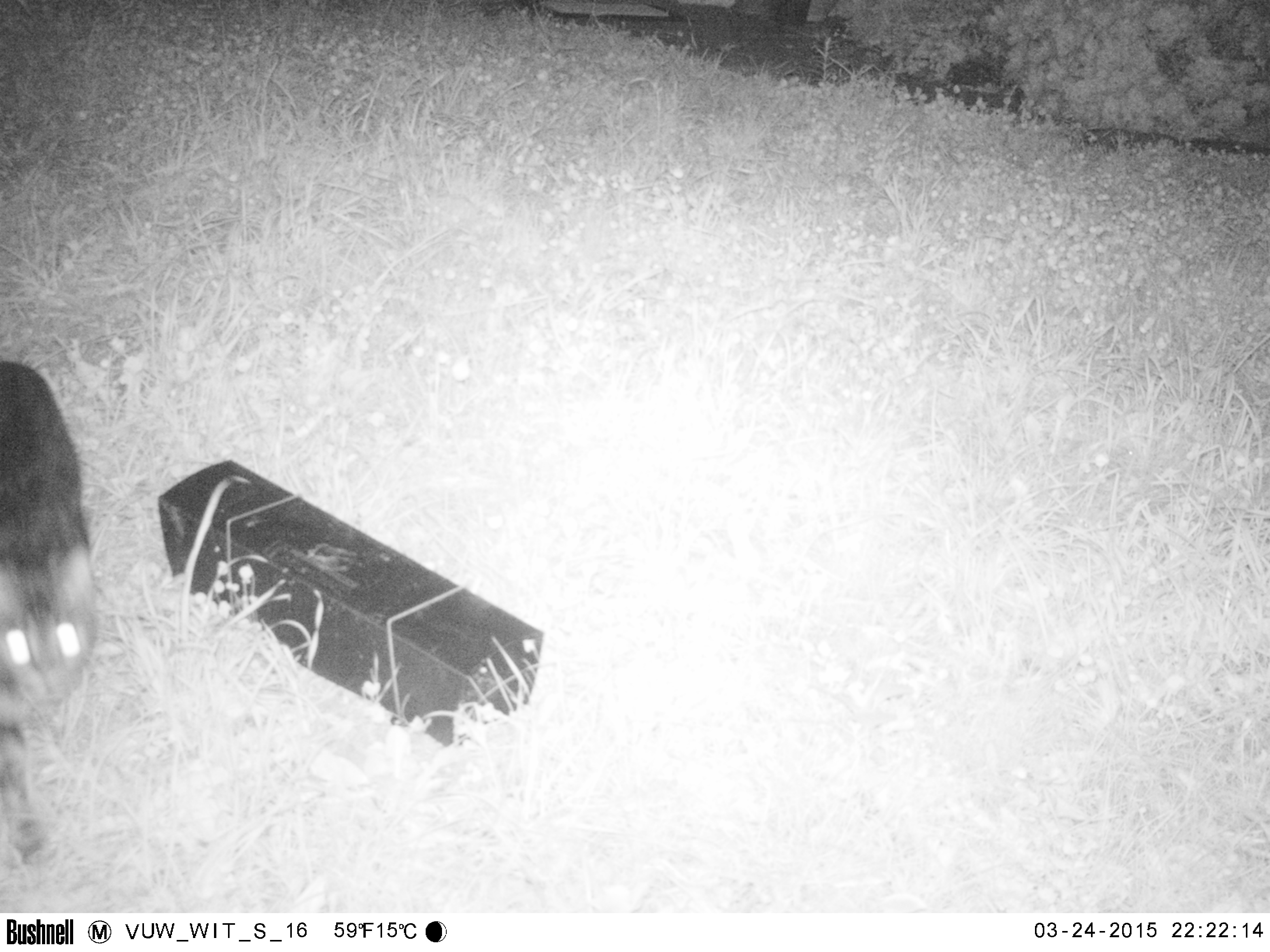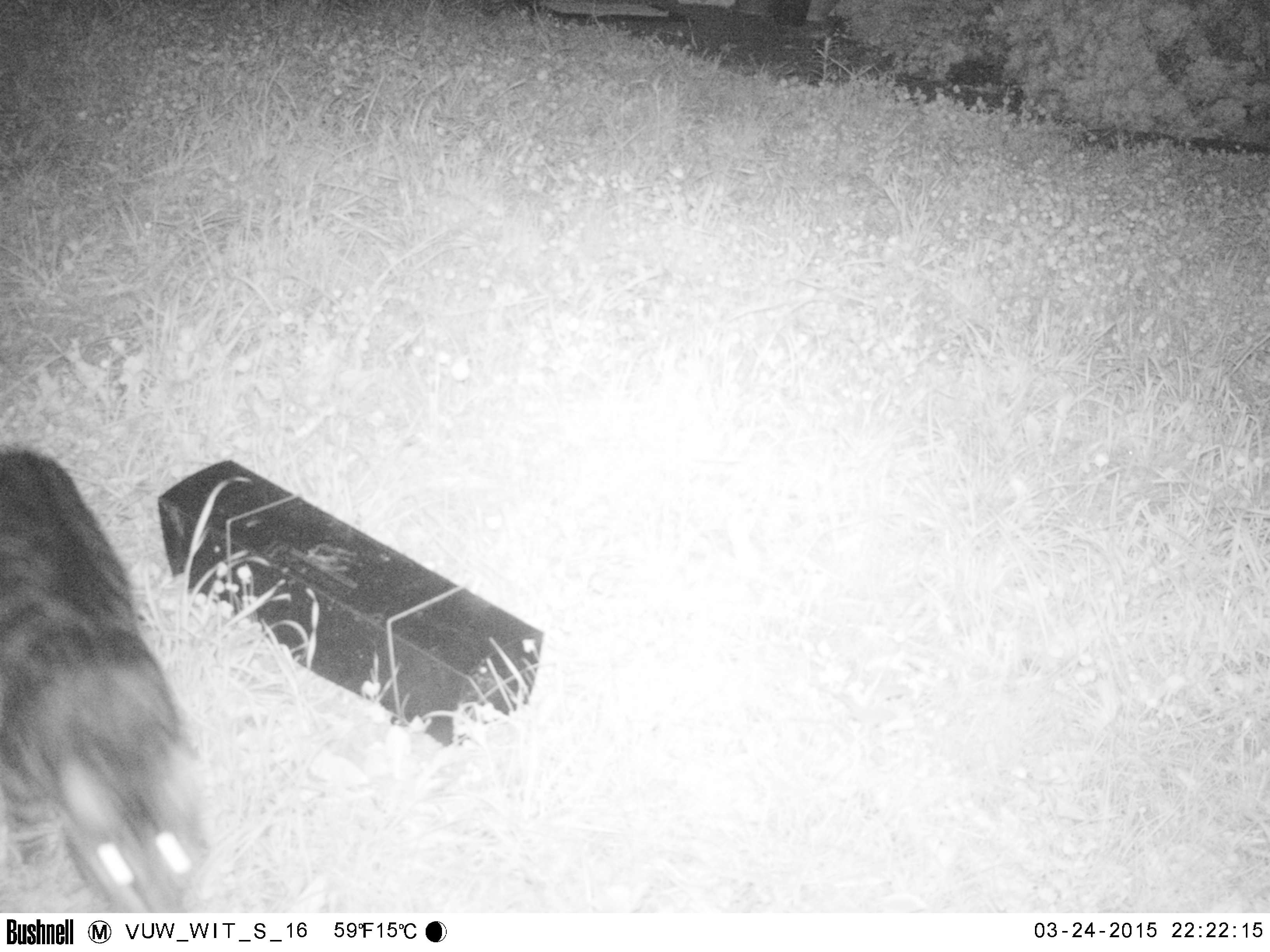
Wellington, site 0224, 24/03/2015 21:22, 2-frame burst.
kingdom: Animalia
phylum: Chordata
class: Mammalia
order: Carnivora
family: Felidae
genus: Felis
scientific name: Felis catus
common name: cat